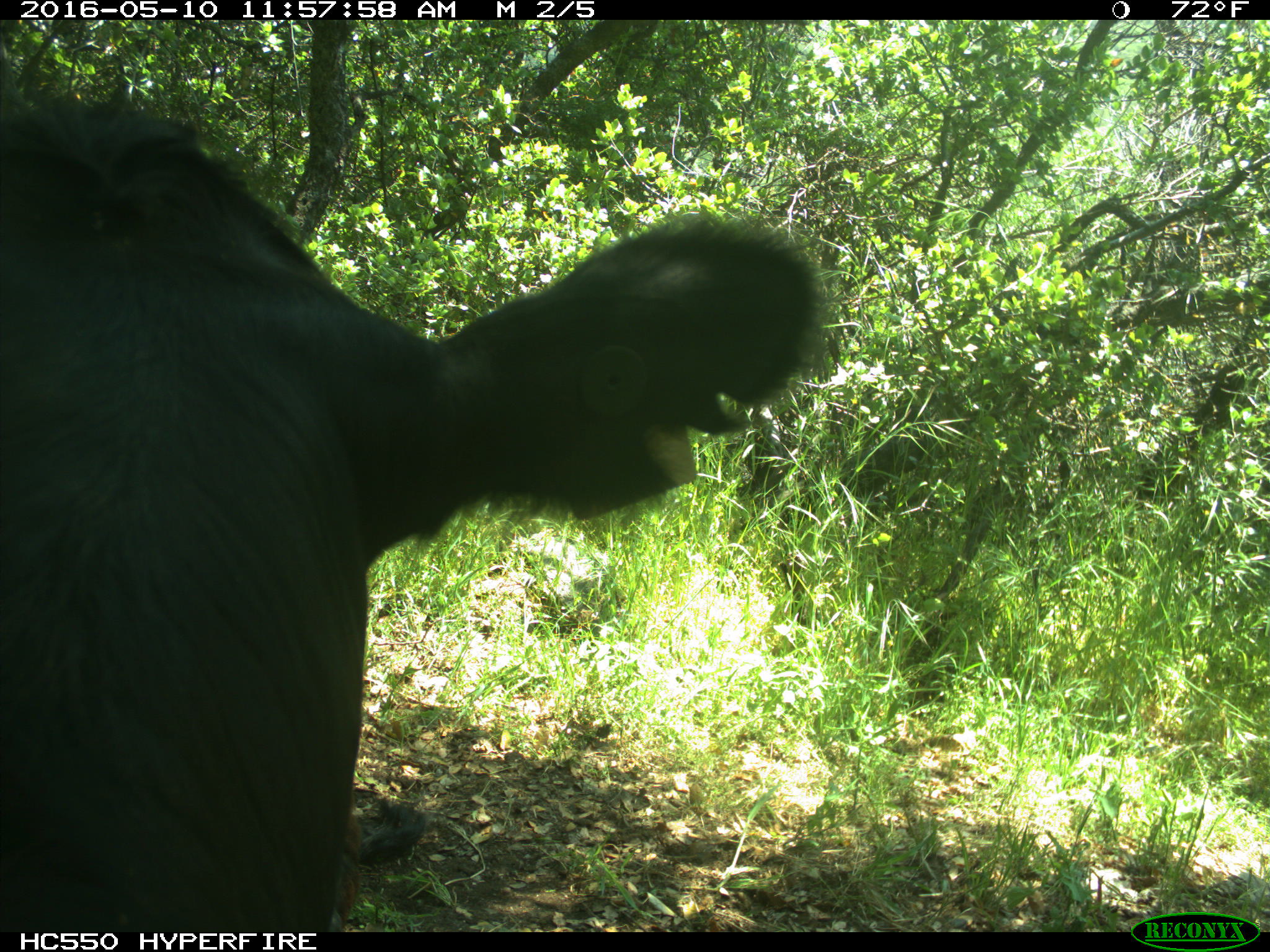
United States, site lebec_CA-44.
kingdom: Animalia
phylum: Chordata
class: Mammalia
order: Artiodactyla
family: Bovidae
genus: Bos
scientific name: Bos taurus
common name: domestic cow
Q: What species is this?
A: Bos taurus (domestic cow).